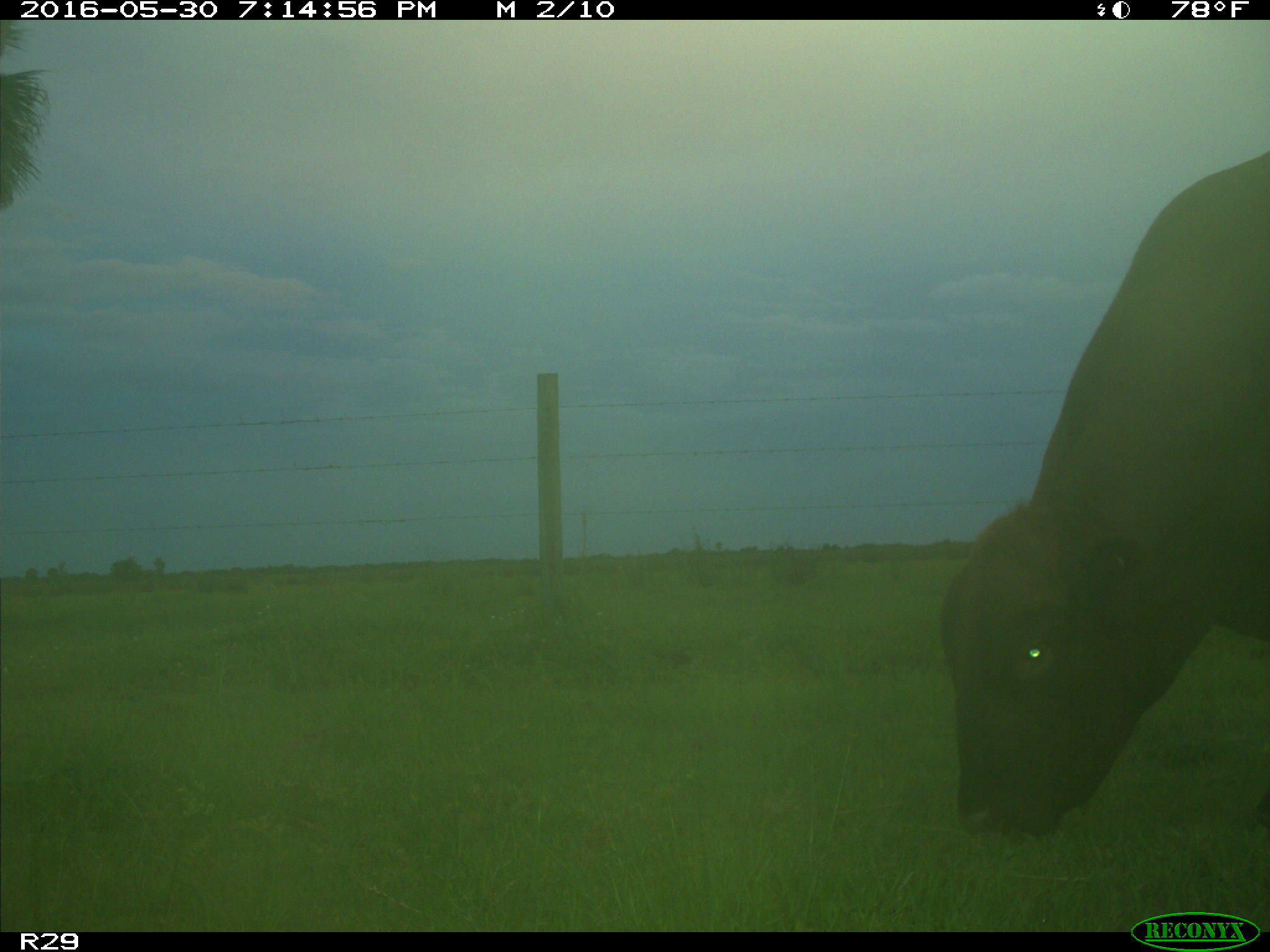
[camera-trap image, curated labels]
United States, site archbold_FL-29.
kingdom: Animalia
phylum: Chordata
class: Mammalia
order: Artiodactyla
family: Bovidae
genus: Bos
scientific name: Bos taurus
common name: domestic cow